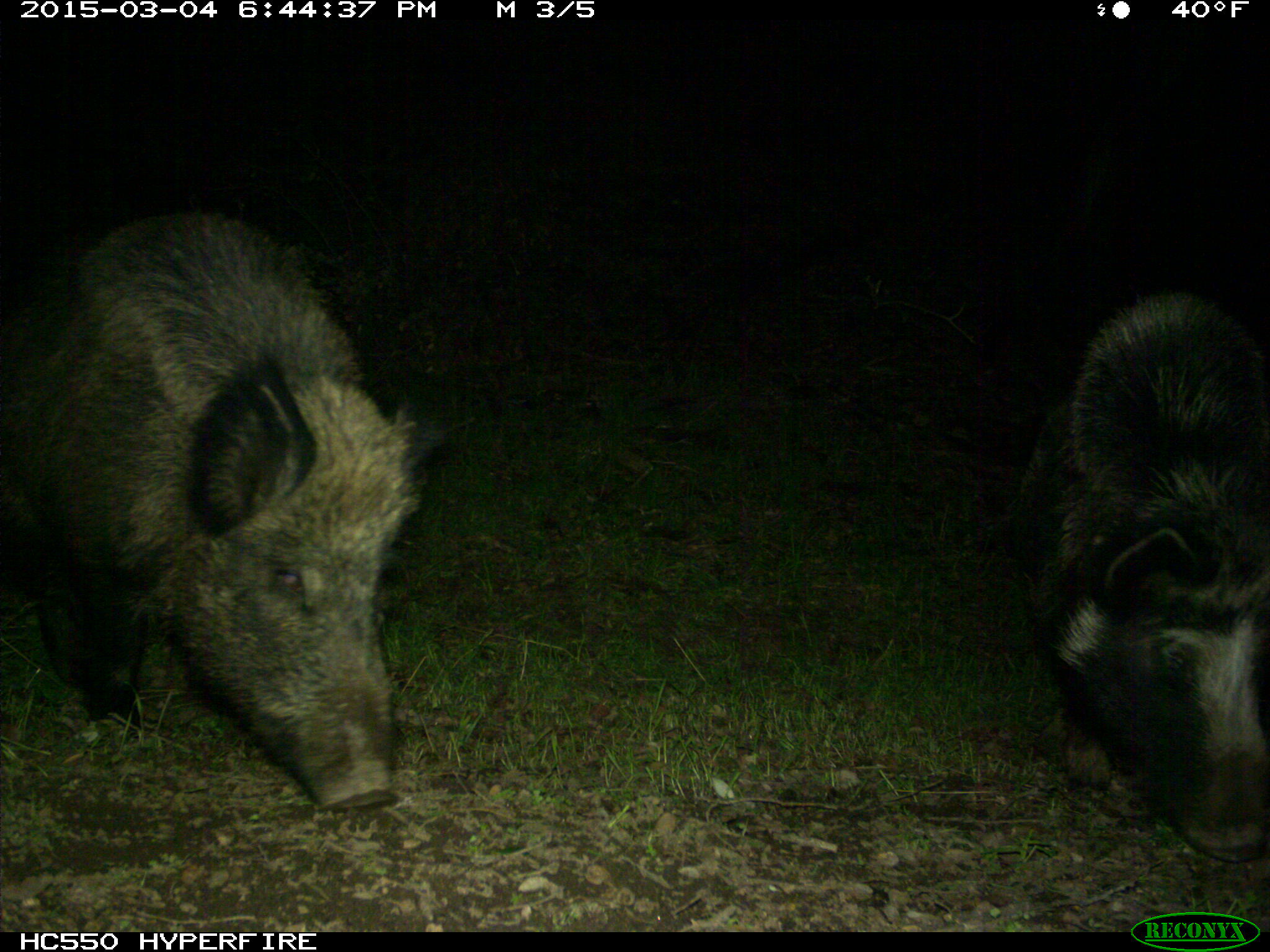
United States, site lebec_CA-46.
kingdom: Animalia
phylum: Chordata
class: Mammalia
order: Artiodactyla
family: Suidae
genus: Sus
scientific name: Sus scrofa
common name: wild boar